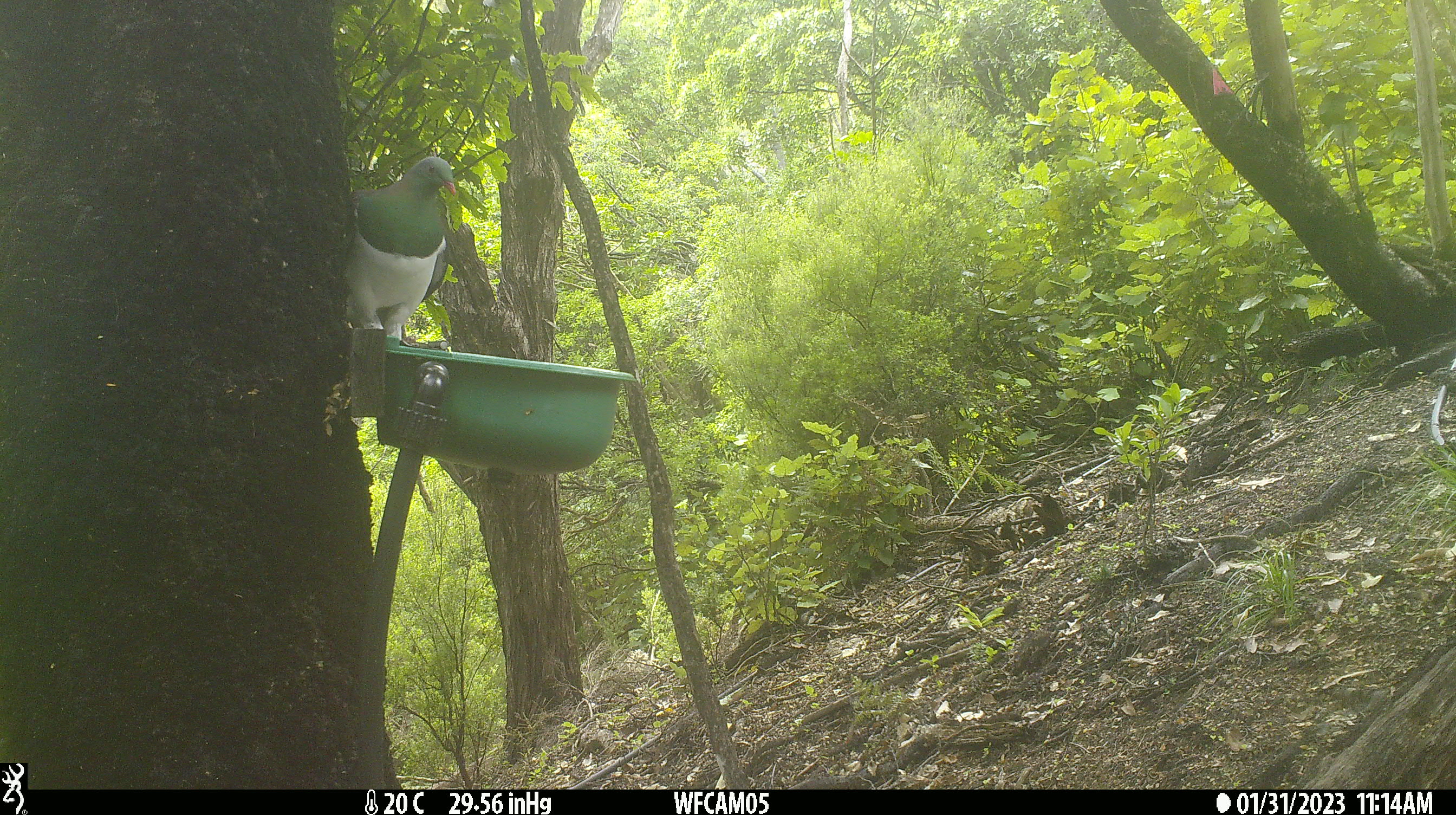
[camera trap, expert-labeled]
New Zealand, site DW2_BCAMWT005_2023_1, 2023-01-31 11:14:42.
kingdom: Animalia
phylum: Chordata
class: Aves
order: Columbiformes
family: Columbidae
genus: Hemiphaga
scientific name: Hemiphaga novaeseelandiae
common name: new zealand pigeon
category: kereru